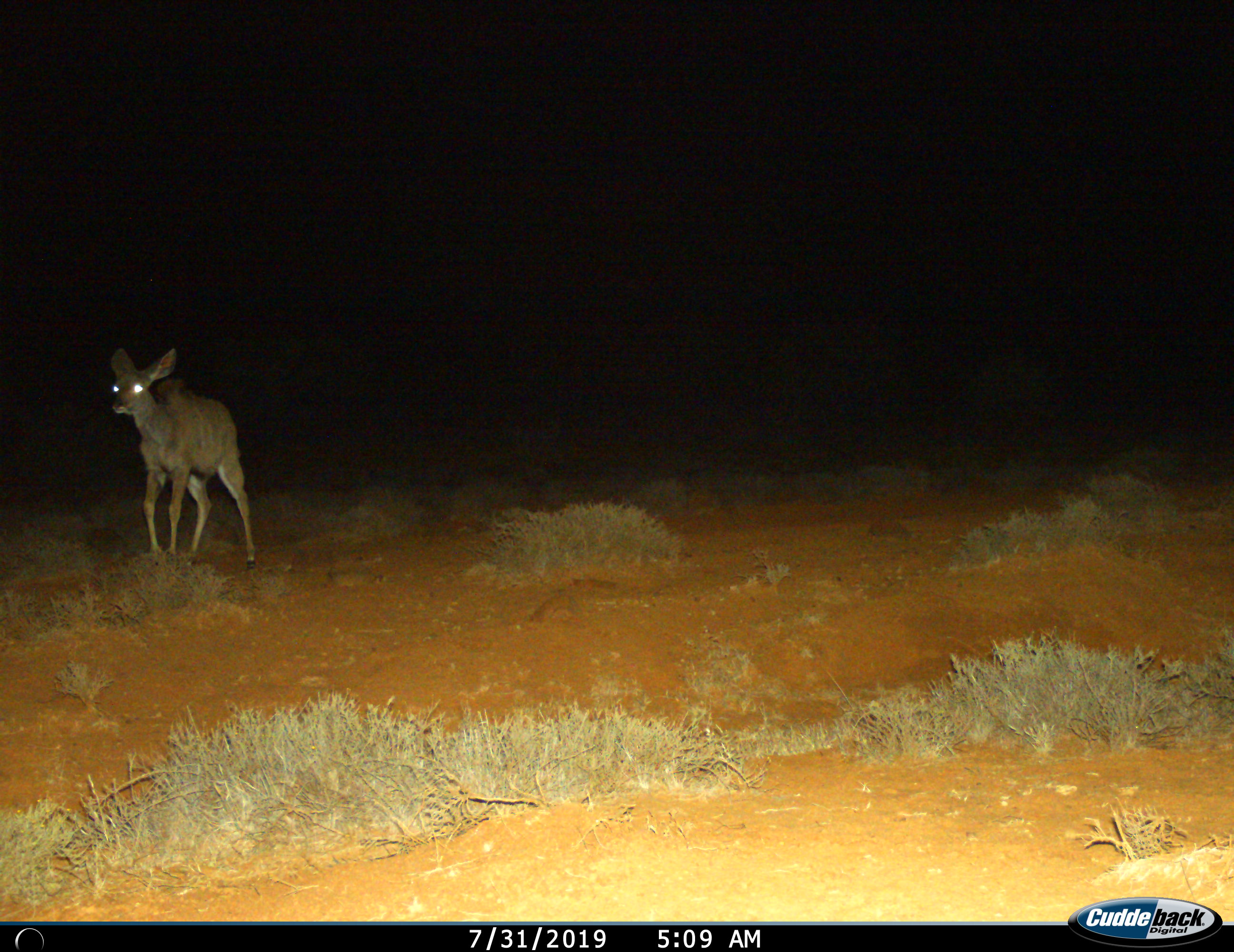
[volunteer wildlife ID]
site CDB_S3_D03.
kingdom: Animalia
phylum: Chordata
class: Mammalia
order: Artiodactyla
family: Bovidae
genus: Tragelaphus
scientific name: Tragelaphus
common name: kudu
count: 1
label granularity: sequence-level